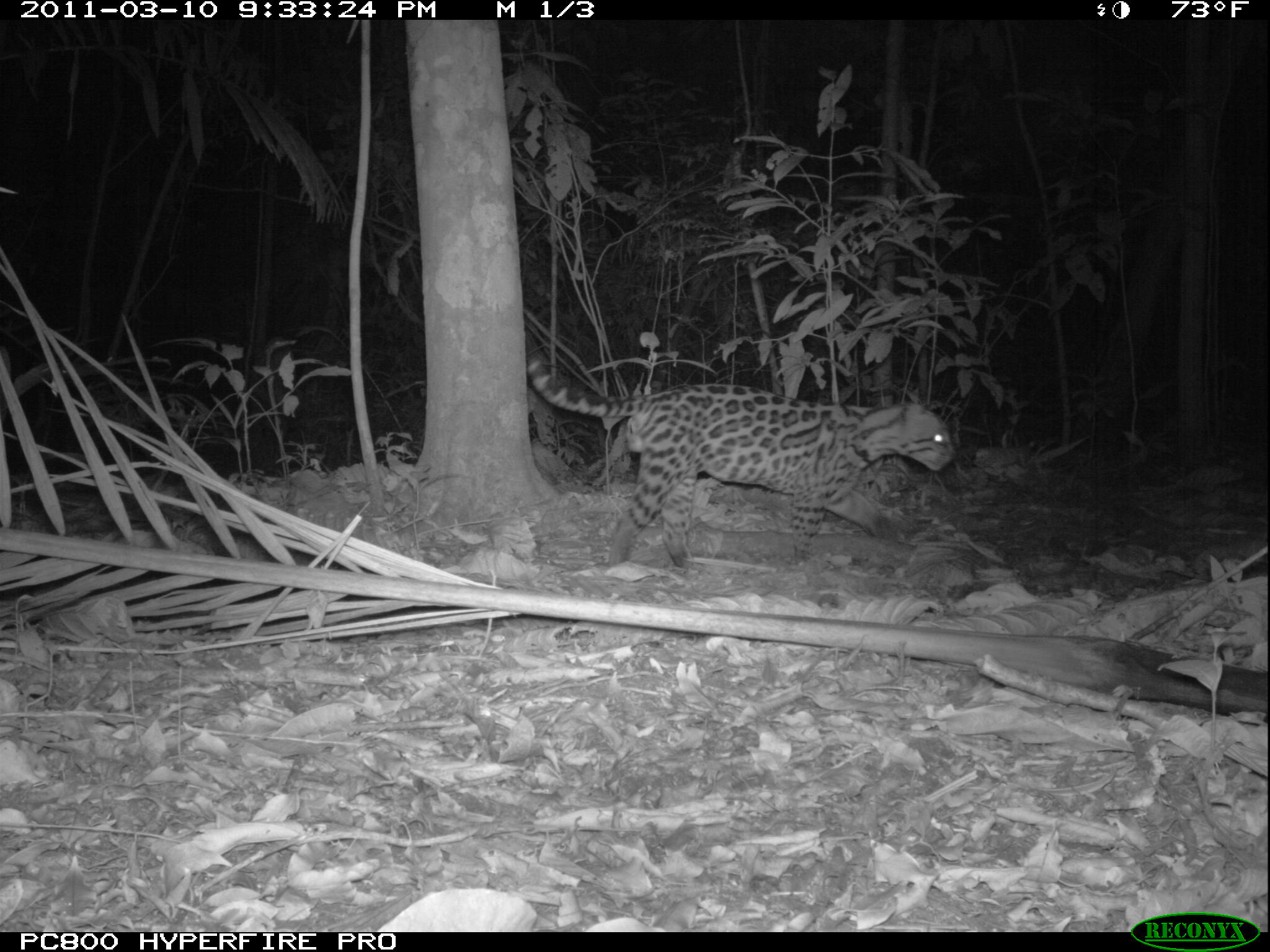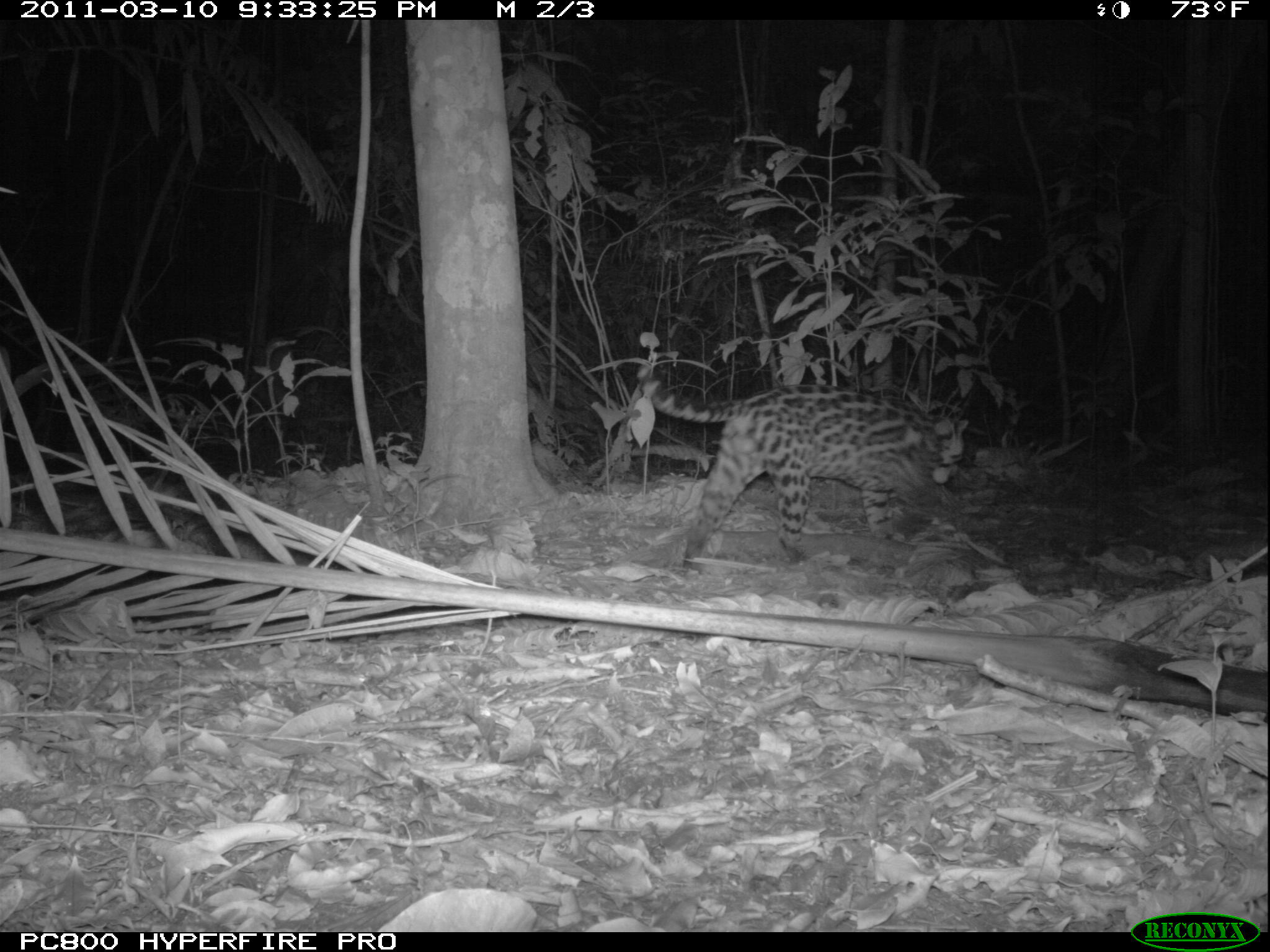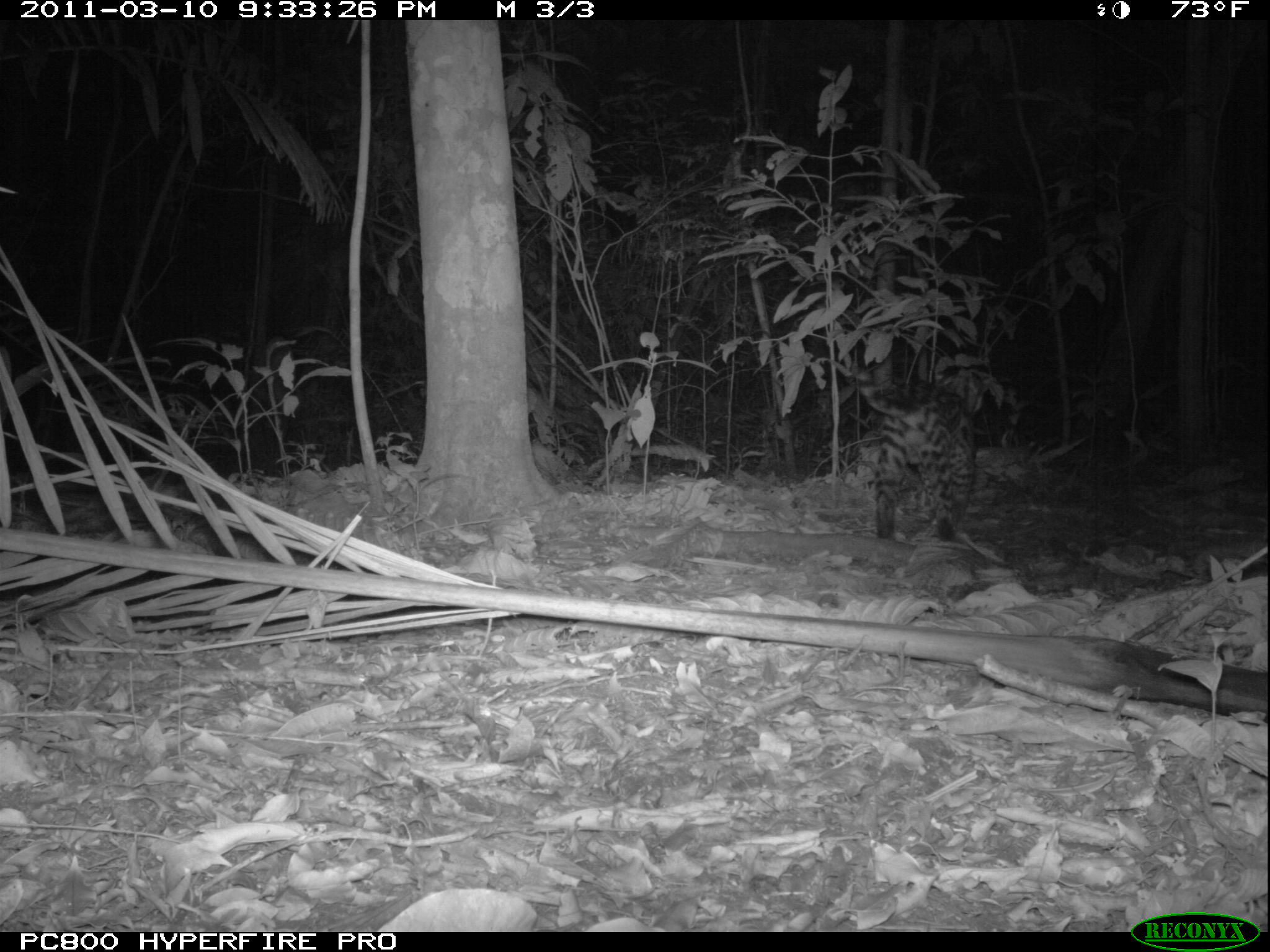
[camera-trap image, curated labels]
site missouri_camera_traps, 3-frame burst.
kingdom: Animalia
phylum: Chordata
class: Mammalia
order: Carnivora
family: Felidae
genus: Leopardus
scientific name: Leopardus pardalis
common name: ocelot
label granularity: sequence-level